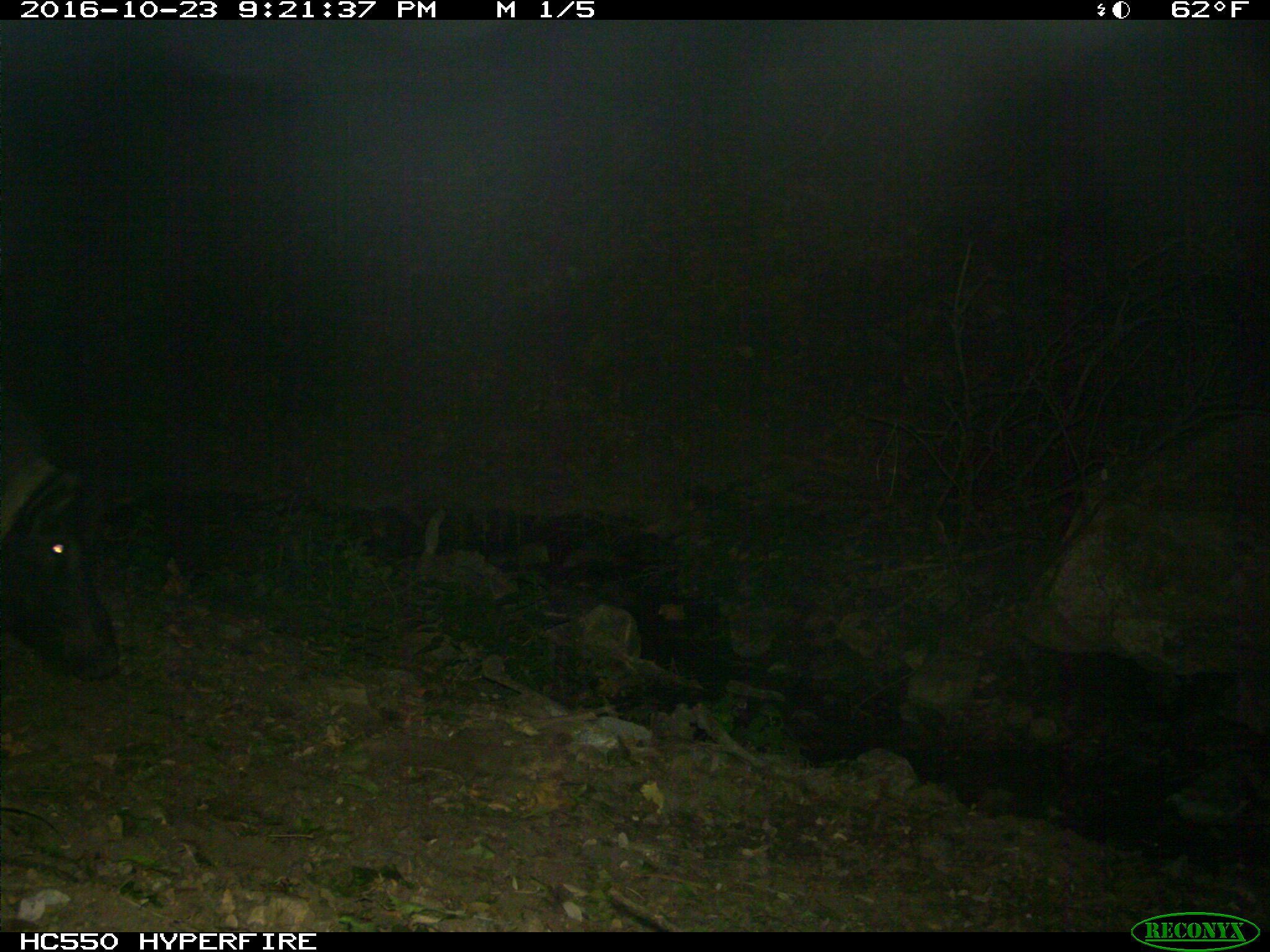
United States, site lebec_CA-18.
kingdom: Animalia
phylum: Chordata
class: Mammalia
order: Artiodactyla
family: Suidae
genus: Sus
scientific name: Sus scrofa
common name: wild boar